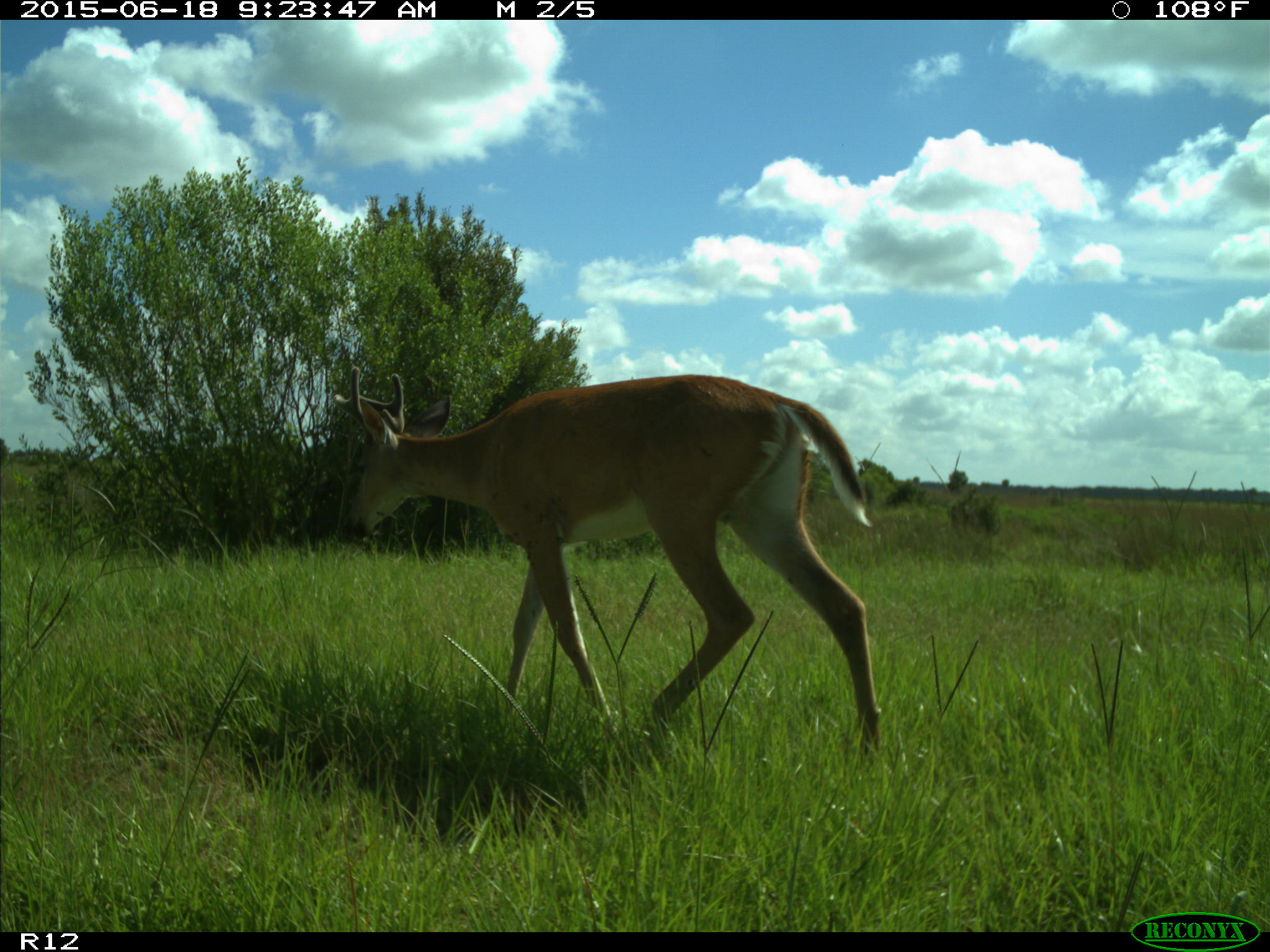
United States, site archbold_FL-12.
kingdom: Animalia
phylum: Chordata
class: Mammalia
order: Artiodactyla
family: Cervidae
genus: Odocoileus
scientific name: Odocoileus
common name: deer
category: unidentified deer